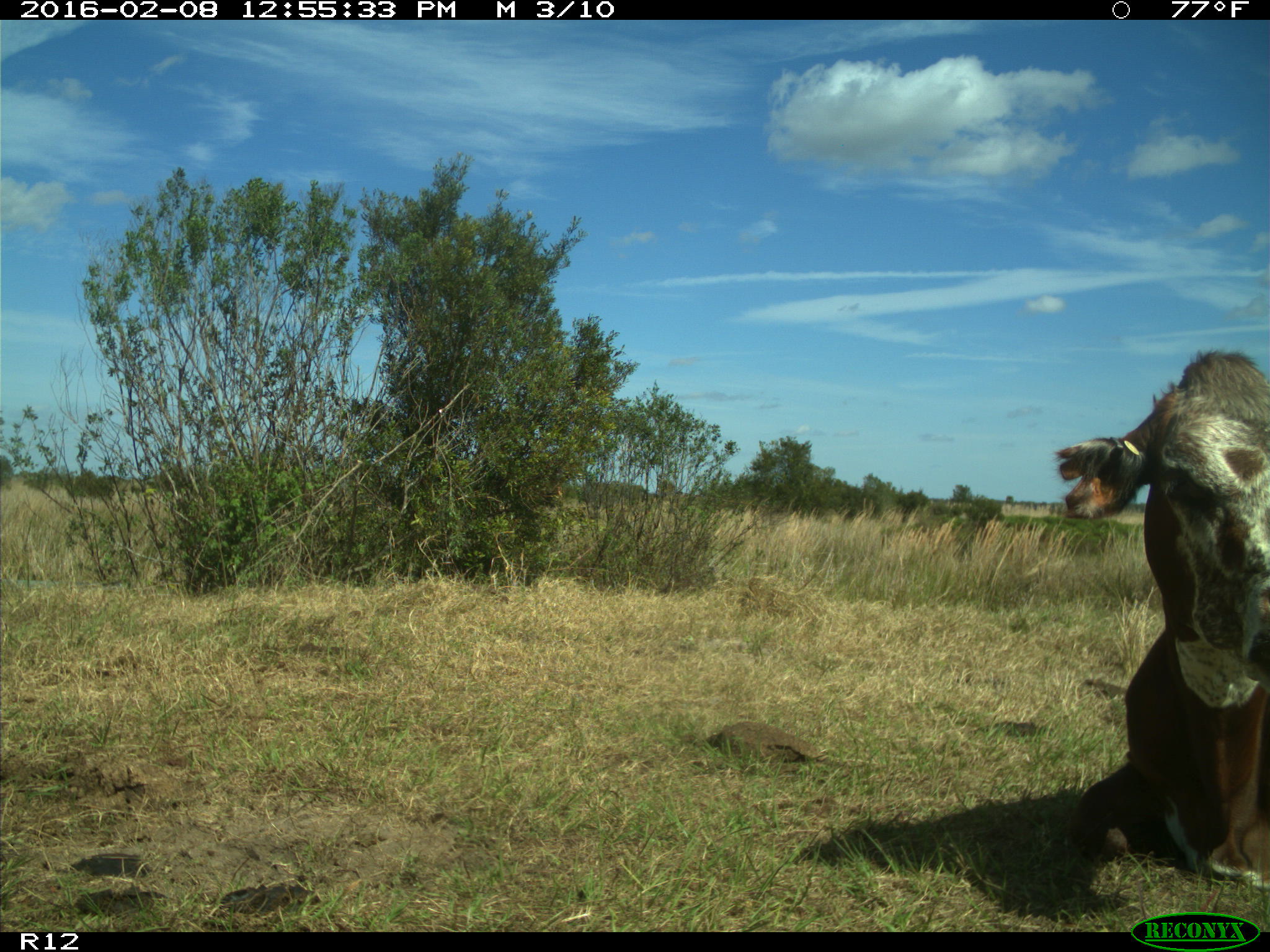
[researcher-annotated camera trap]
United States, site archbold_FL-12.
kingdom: Animalia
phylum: Chordata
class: Mammalia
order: Artiodactyla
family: Bovidae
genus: Bos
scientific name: Bos taurus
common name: domestic cow